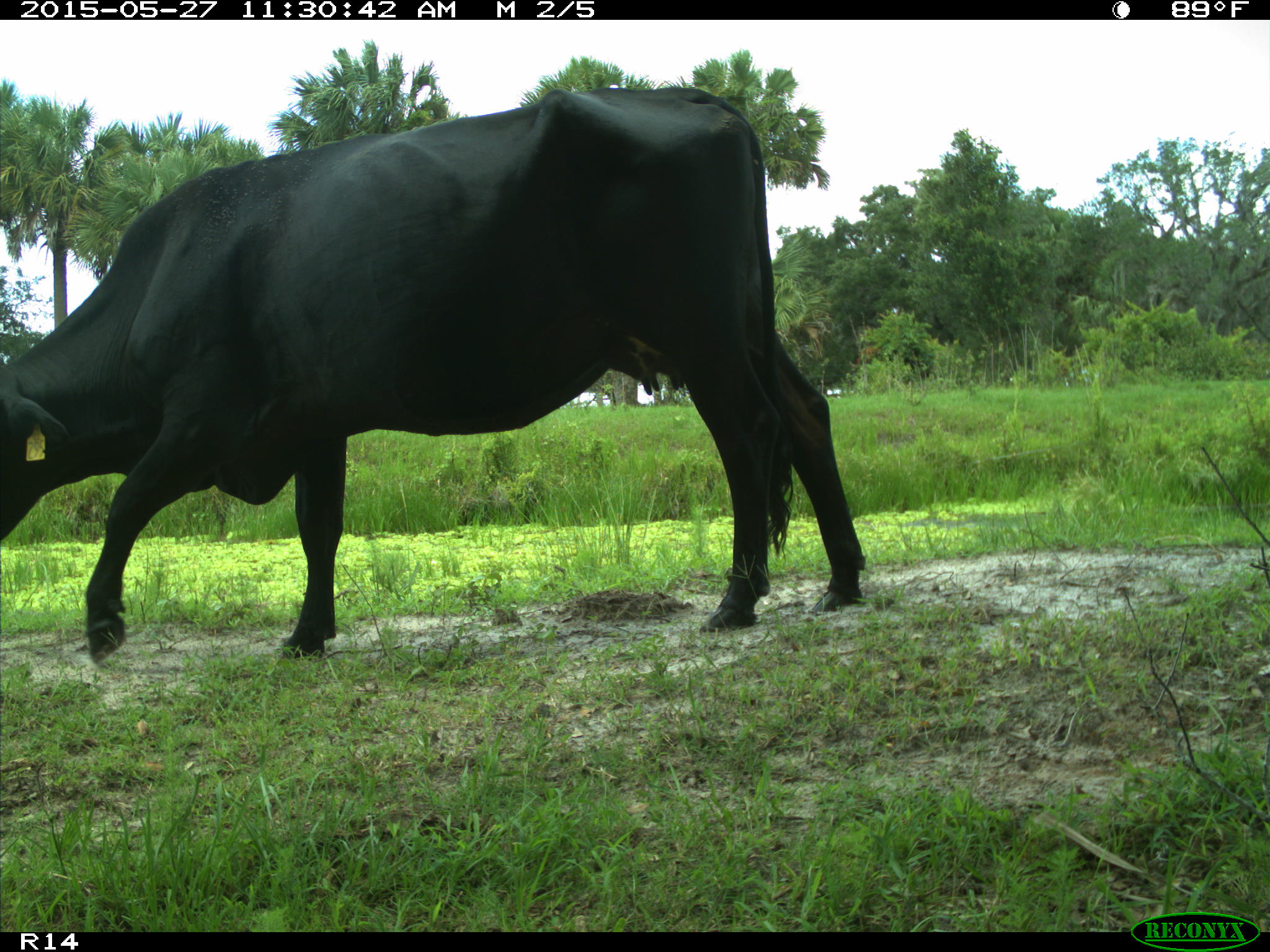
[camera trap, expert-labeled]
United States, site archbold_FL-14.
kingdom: Animalia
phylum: Chordata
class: Mammalia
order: Artiodactyla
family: Bovidae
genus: Bos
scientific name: Bos taurus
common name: domestic cow